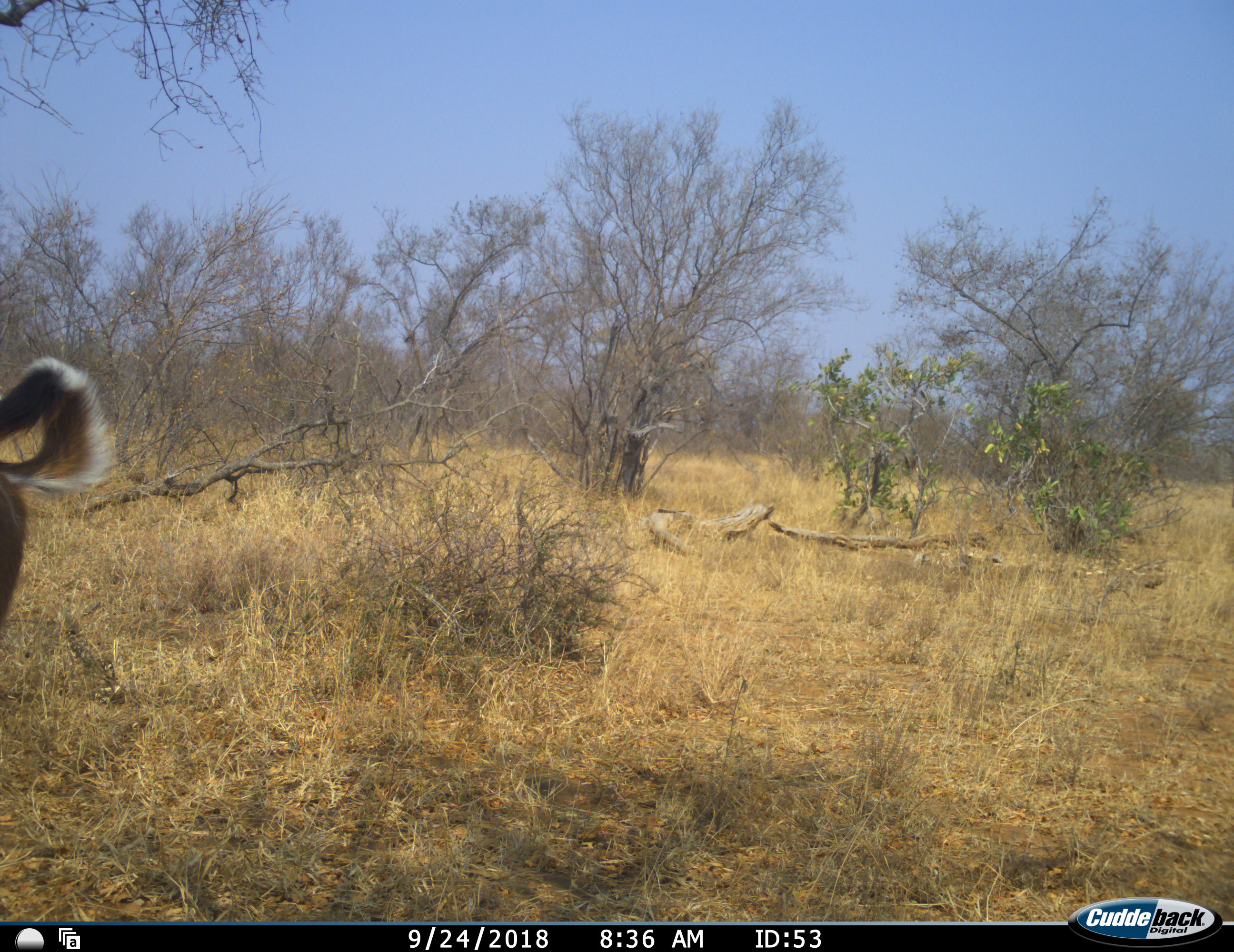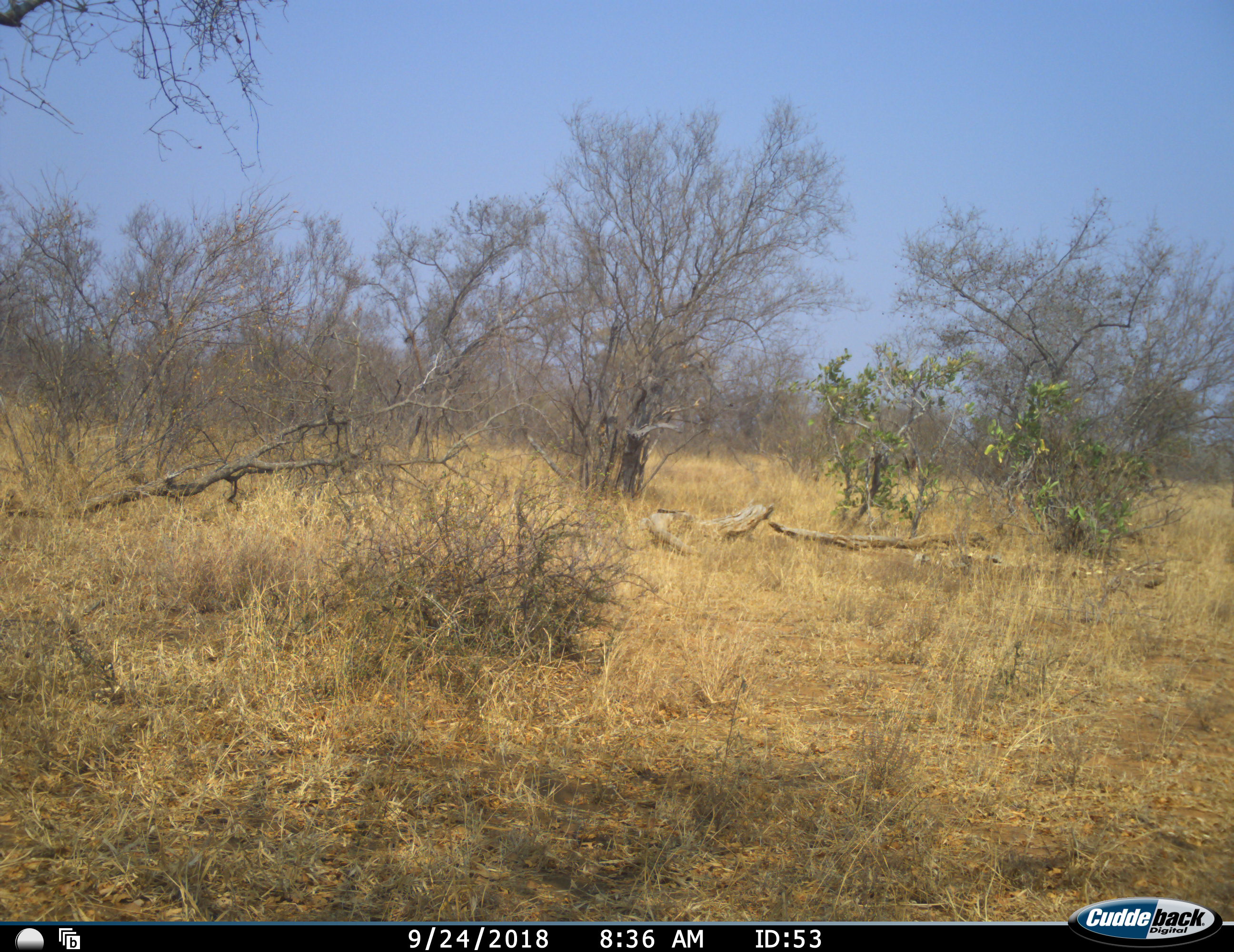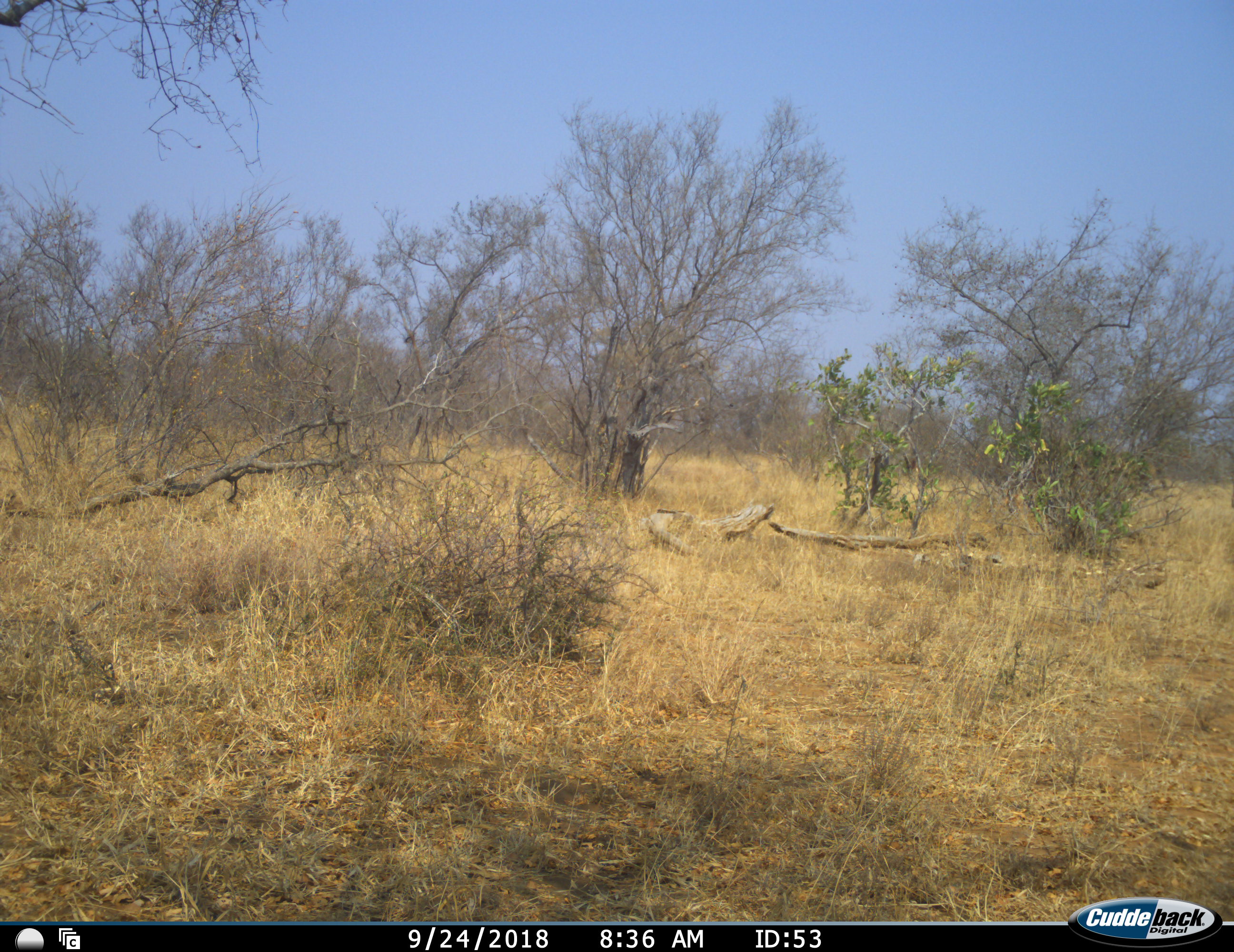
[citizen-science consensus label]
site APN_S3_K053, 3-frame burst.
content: unidentified animal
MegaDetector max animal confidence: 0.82